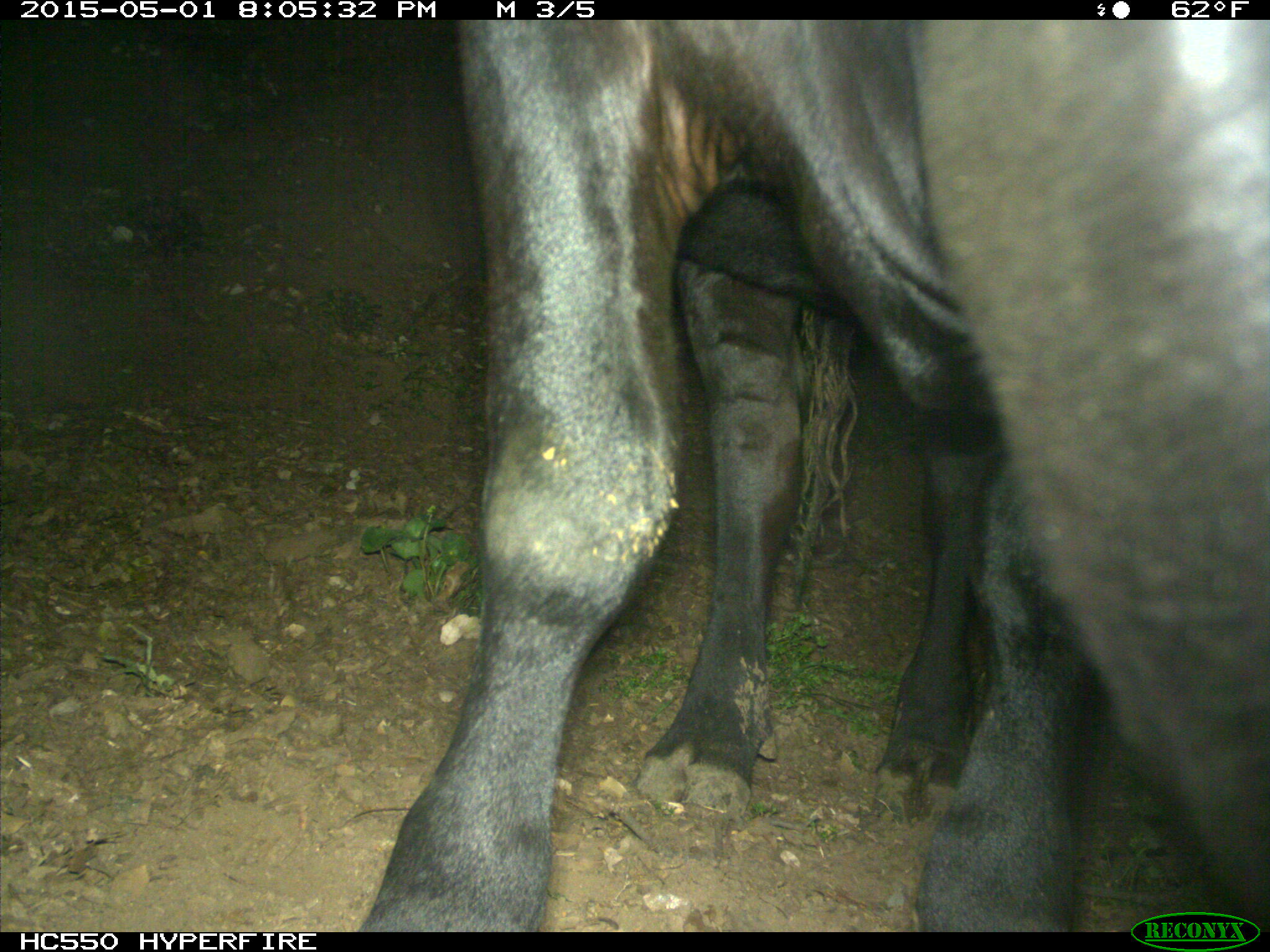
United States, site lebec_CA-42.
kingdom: Animalia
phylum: Chordata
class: Mammalia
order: Artiodactyla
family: Bovidae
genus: Bos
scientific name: Bos taurus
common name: domestic cow